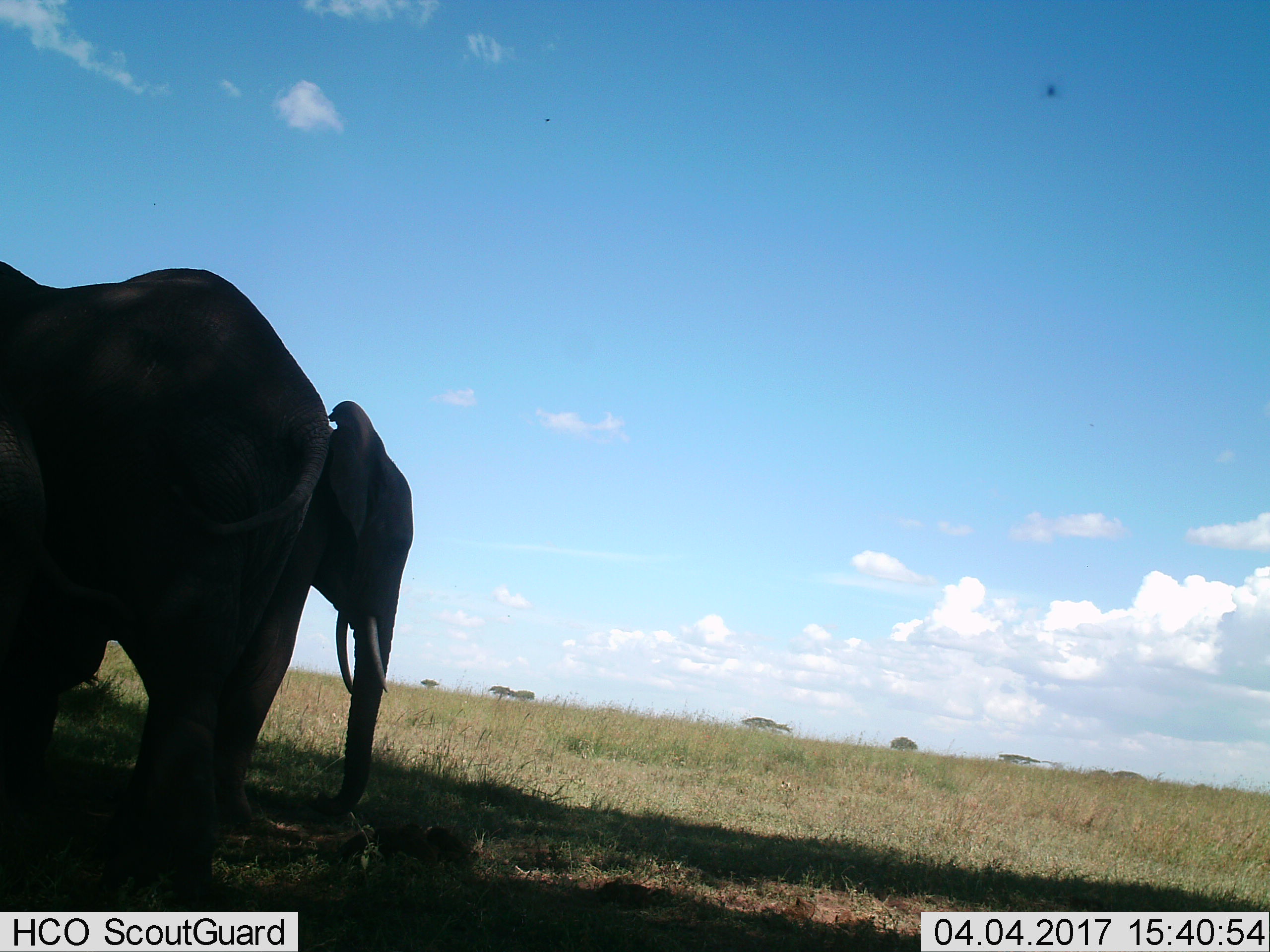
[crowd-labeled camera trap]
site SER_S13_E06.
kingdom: Animalia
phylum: Chordata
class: Mammalia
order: Proboscidea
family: Elephantidae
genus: Loxodonta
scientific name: Loxodonta africana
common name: african bush elephant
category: elephant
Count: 2.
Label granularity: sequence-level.